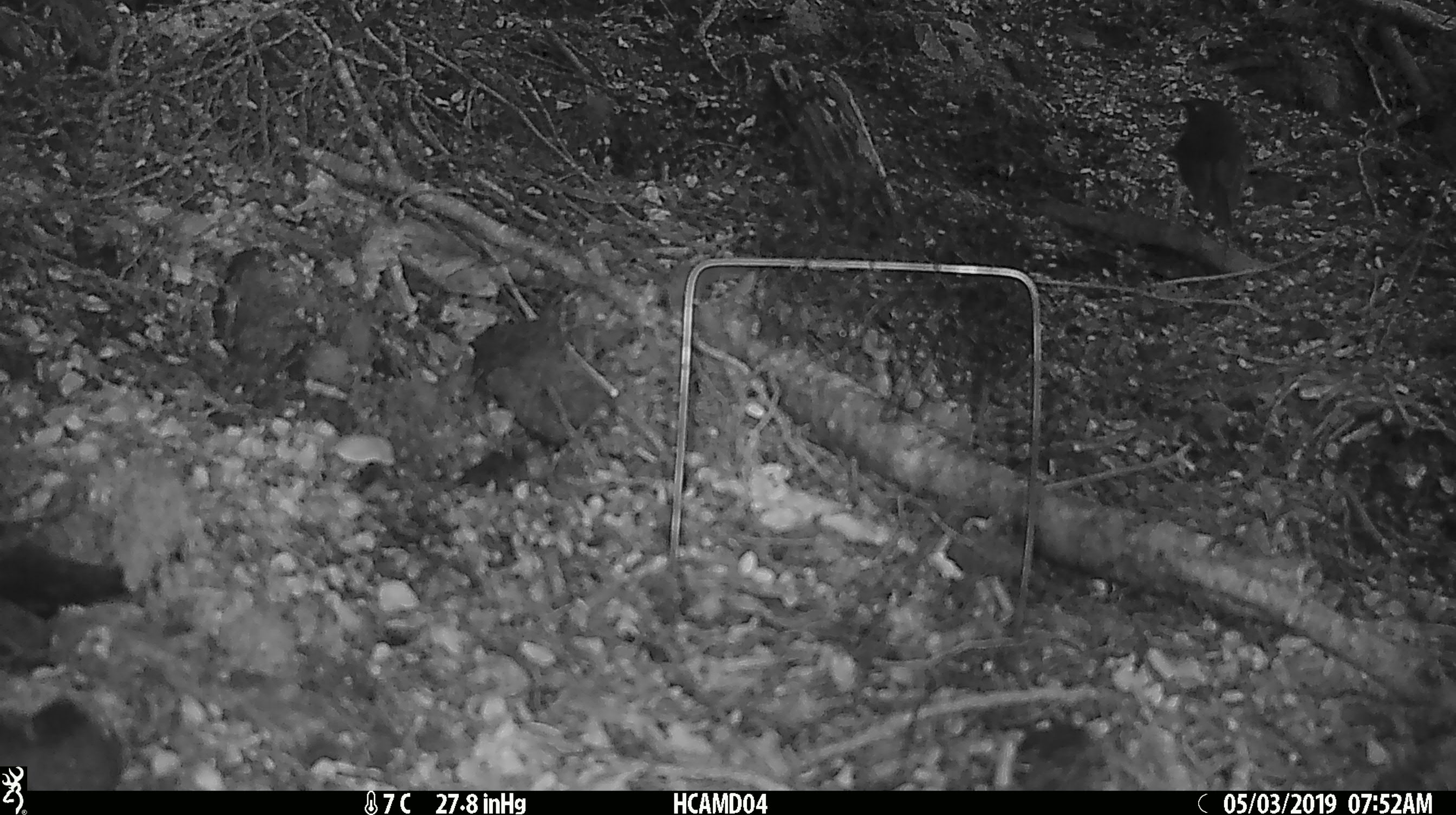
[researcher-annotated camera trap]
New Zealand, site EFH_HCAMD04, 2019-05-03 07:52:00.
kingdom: Animalia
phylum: Chordata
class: Aves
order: Passeriformes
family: Turdidae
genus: Turdus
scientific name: Turdus merula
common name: eurasian blackbird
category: blackbird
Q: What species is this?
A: Blackbird (eurasian blackbird) (Turdus merula).